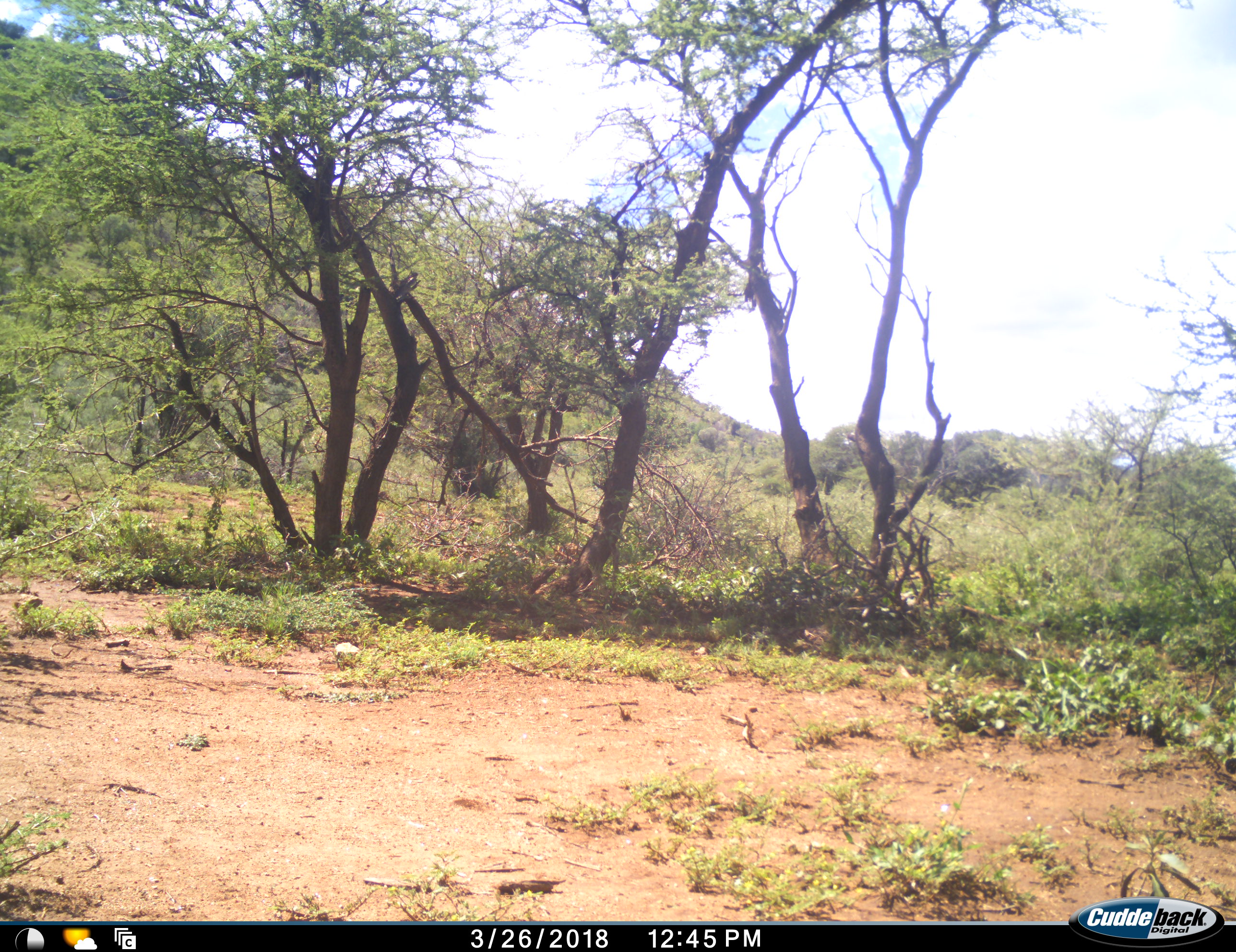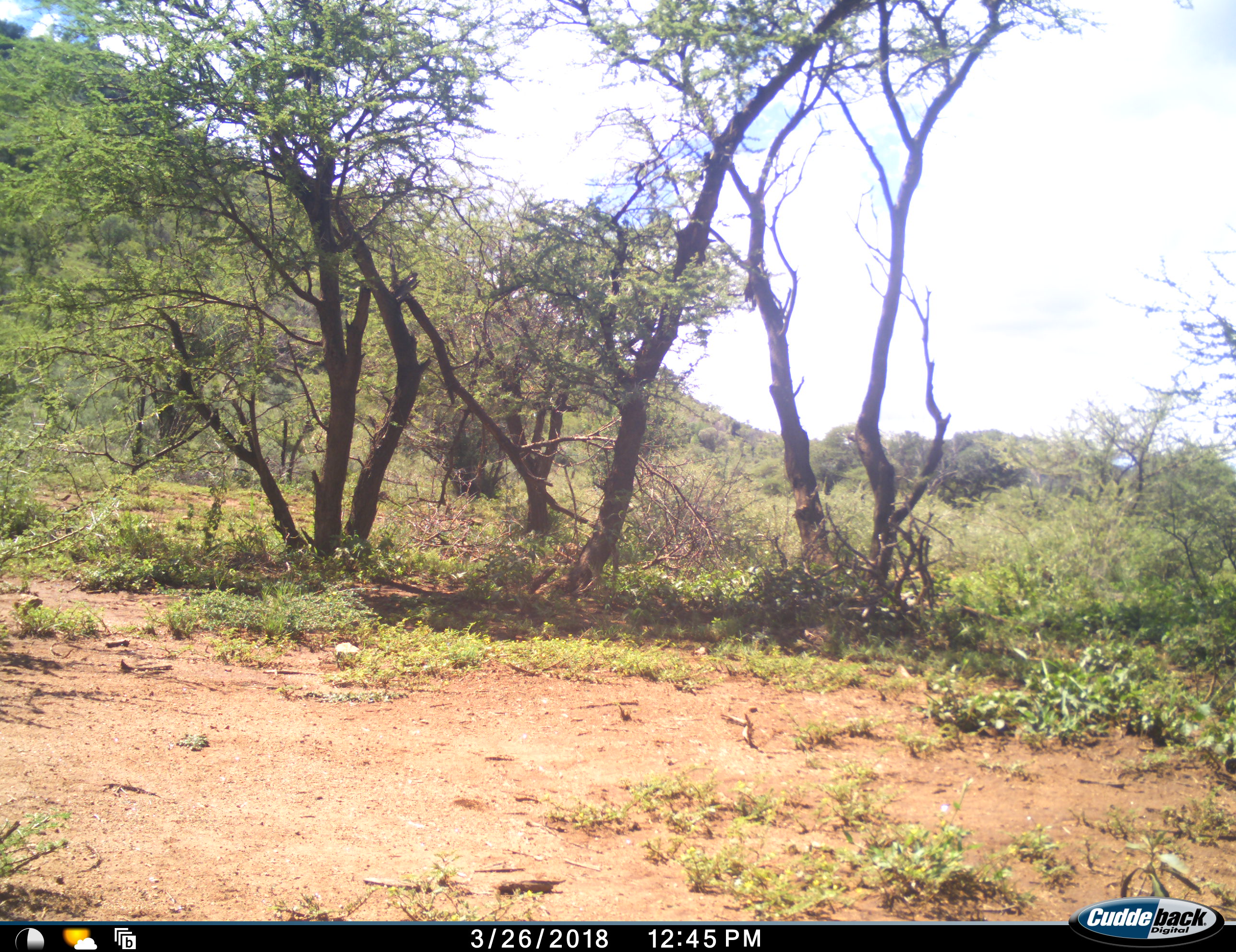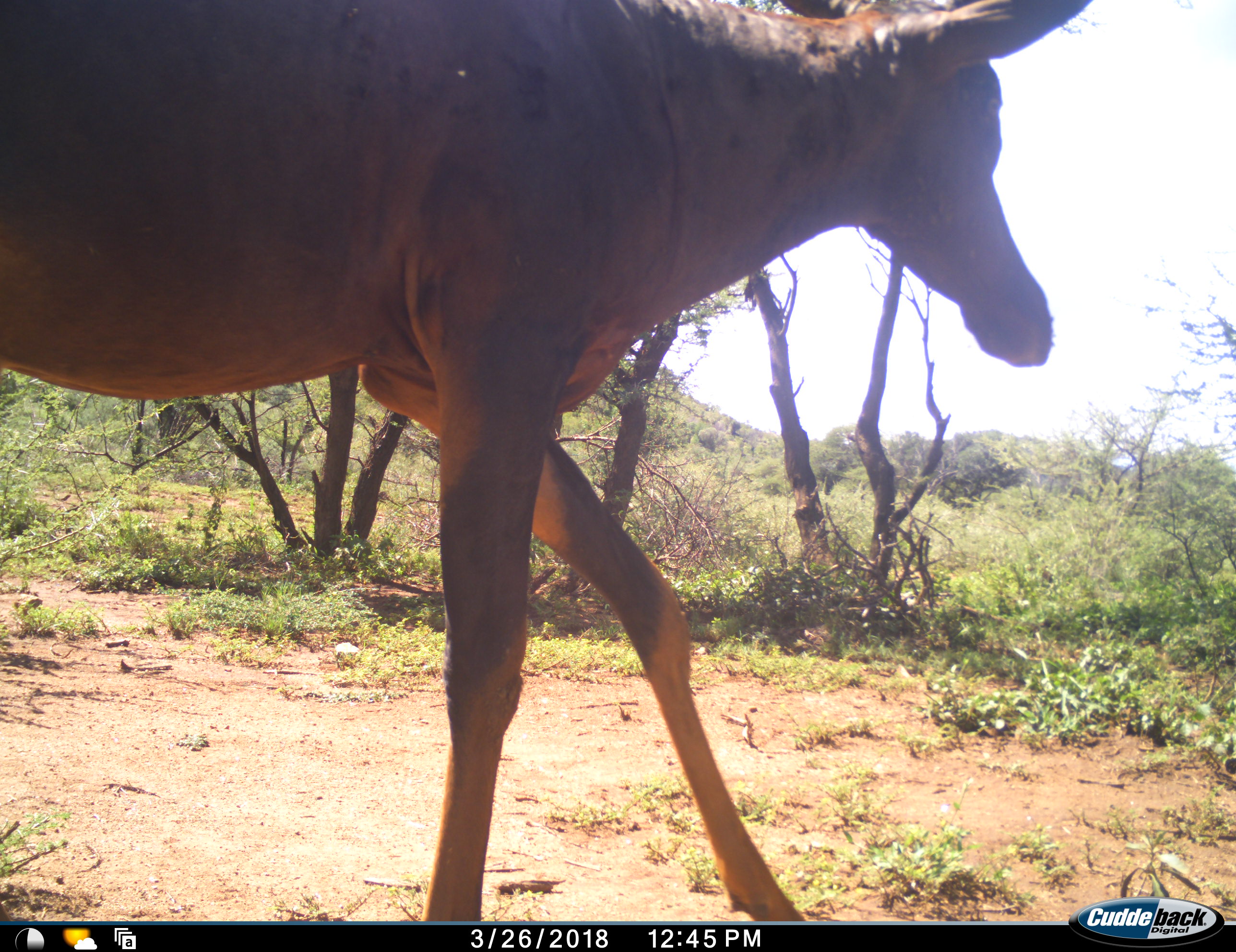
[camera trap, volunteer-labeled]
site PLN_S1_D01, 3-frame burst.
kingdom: Animalia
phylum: Chordata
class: Mammalia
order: Artiodactyla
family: Bovidae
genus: Alcelaphus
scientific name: Alcelaphus buselaphus caama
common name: red hartebeest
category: hartebeestred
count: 1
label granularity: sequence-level